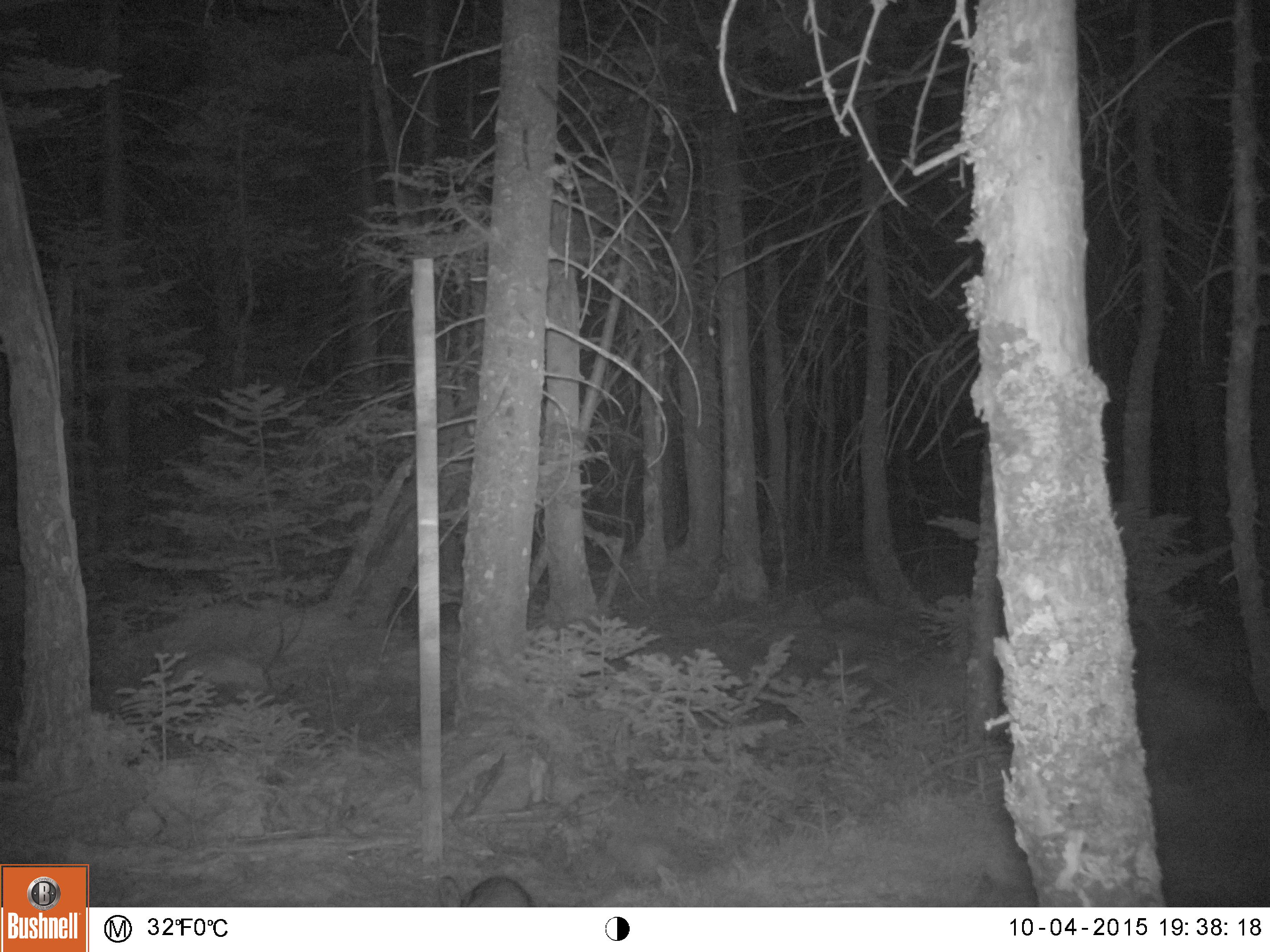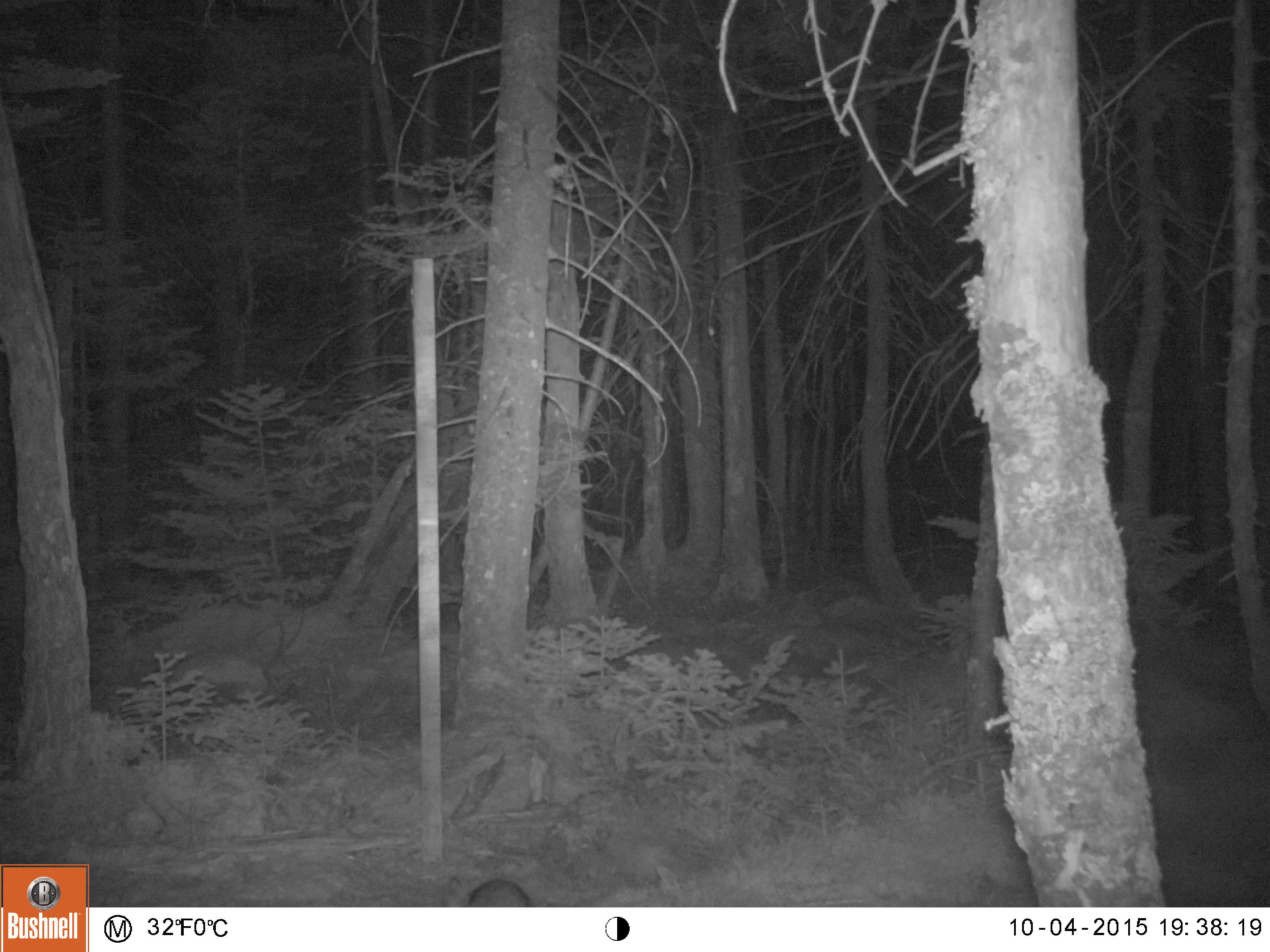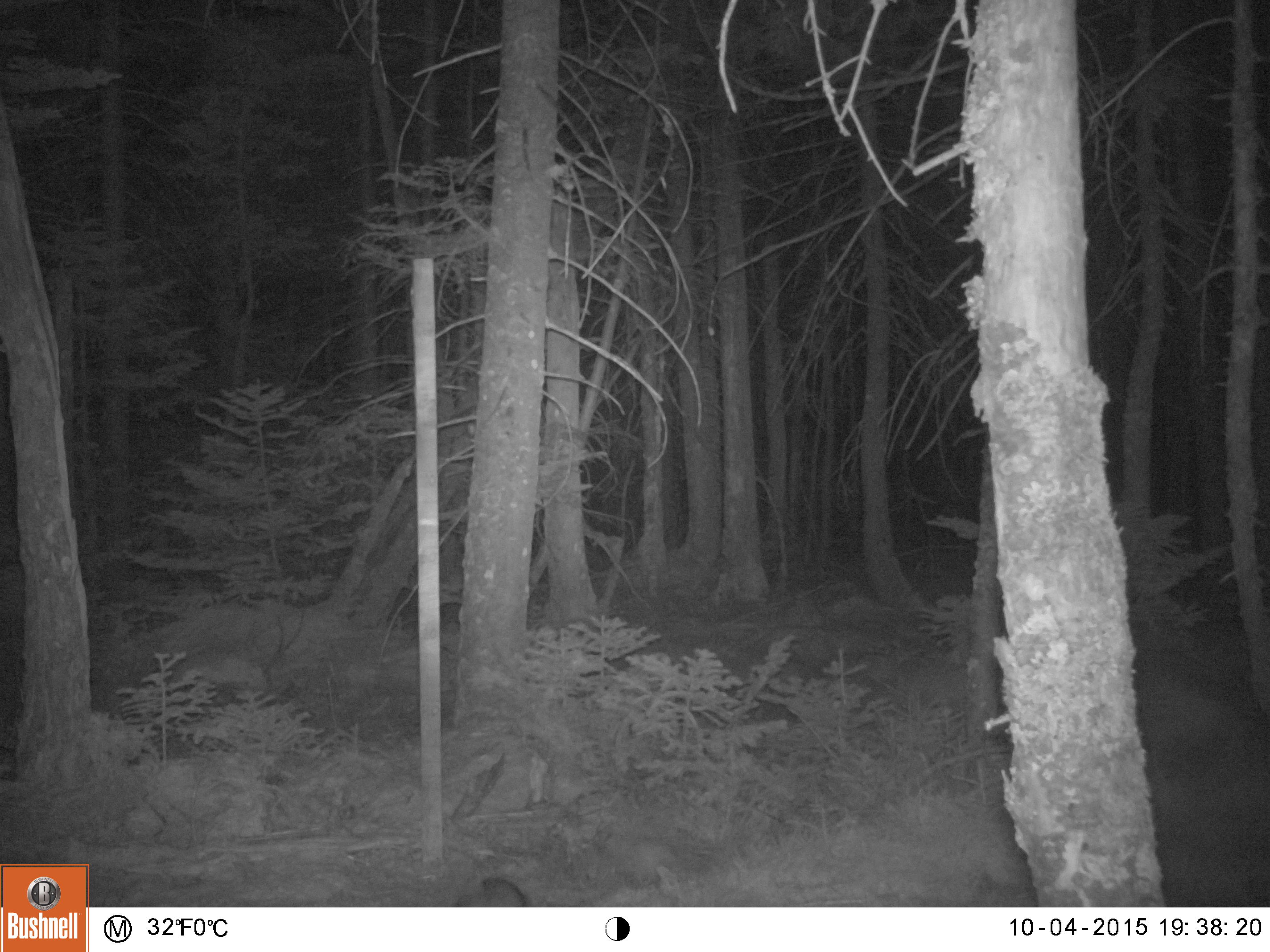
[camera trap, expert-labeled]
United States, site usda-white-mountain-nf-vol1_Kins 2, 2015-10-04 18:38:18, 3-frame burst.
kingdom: Animalia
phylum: Chordata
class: Mammalia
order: Lagomorpha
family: Leporidae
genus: Lepus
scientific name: Lepus americanus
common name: snowshoe hare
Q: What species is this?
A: Snowshoe hare (Lepus americanus).